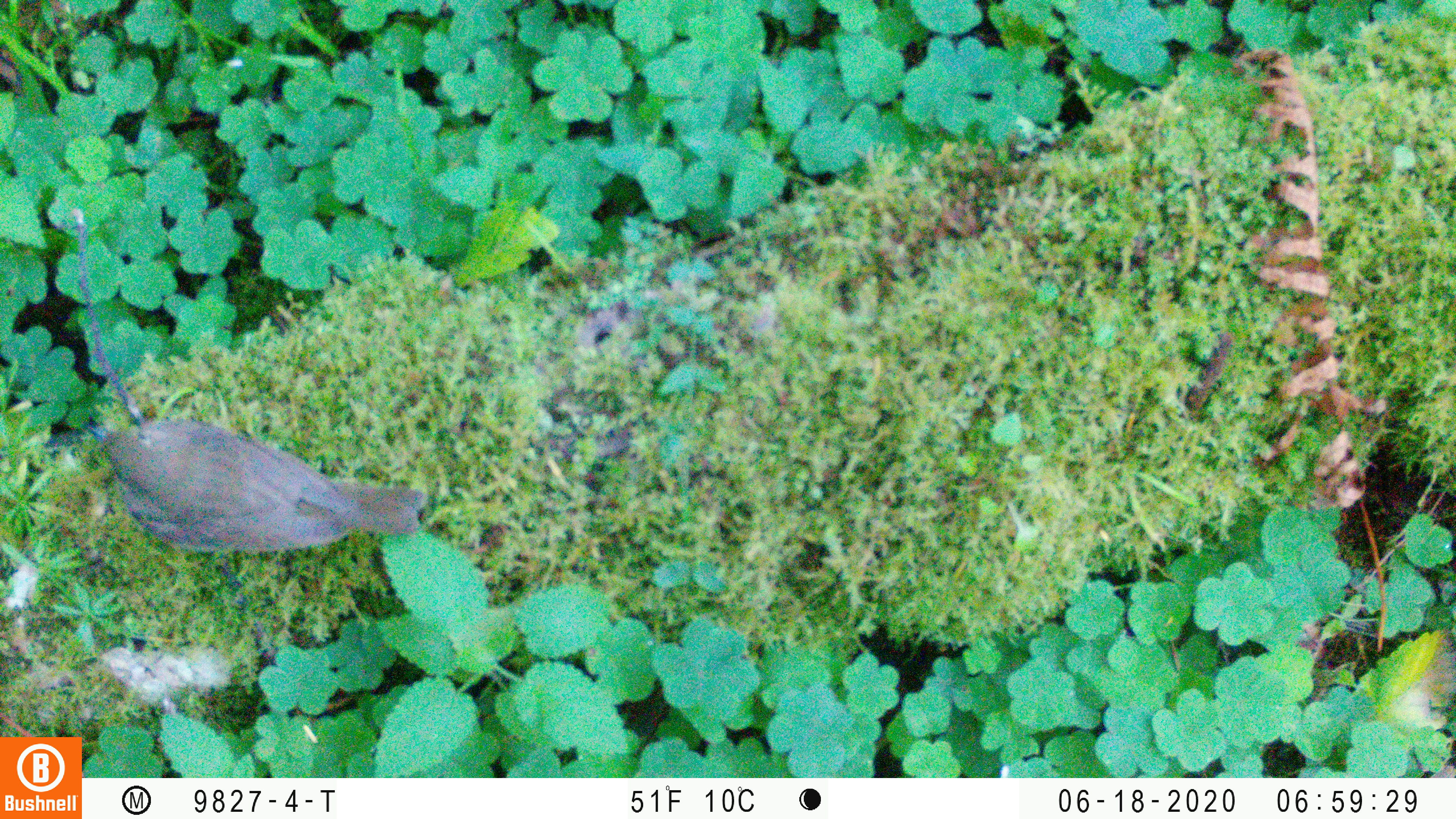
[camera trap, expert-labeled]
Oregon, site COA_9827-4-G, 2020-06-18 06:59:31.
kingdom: Animalia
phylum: Chordata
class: Aves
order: Passeriformes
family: Turdidae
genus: Catharus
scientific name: Catharus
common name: brown thrushes and nightingale-thrushes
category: catharus species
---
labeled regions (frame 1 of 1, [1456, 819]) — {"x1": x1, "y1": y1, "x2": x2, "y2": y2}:
catharus species: {"x1": 68, "y1": 399, "x2": 433, "y2": 576}